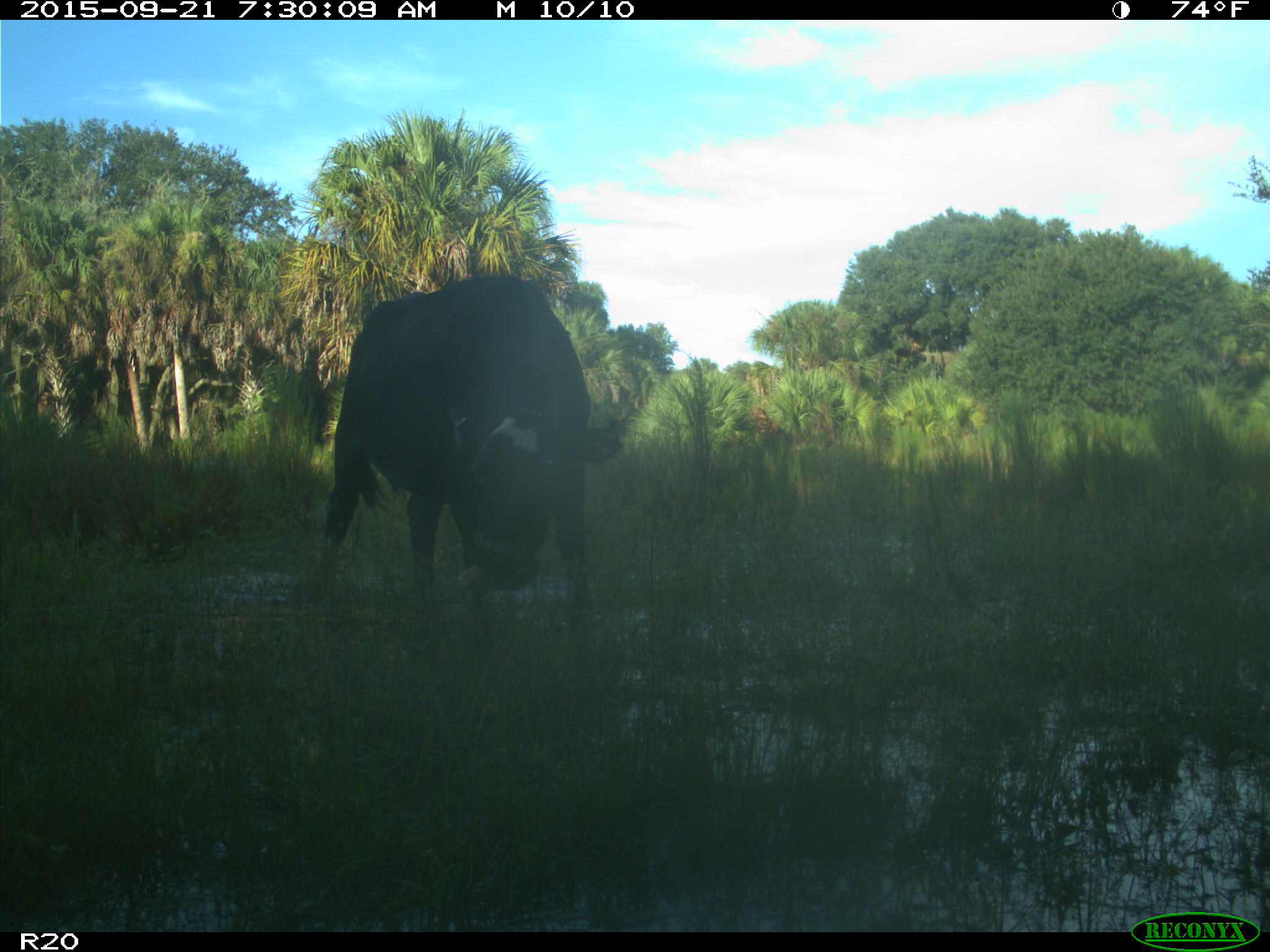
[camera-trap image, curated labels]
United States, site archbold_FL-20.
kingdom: Animalia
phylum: Chordata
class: Mammalia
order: Artiodactyla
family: Bovidae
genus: Bos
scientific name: Bos taurus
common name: domestic cow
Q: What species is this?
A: Bos taurus (domestic cow).